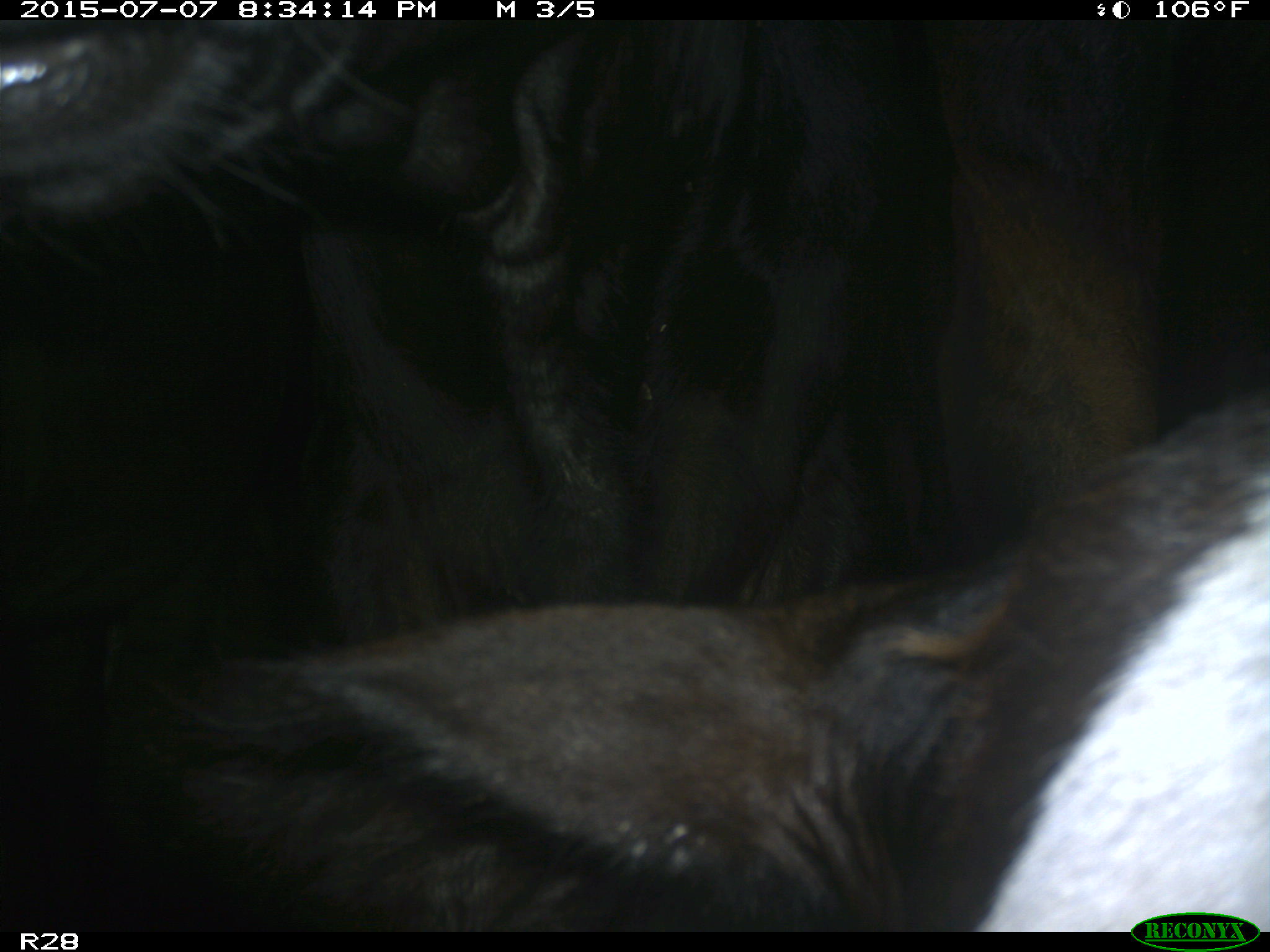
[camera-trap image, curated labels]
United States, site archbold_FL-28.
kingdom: Animalia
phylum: Chordata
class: Mammalia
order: Artiodactyla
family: Bovidae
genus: Bos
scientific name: Bos taurus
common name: domestic cow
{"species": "Bos taurus (domestic cow)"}